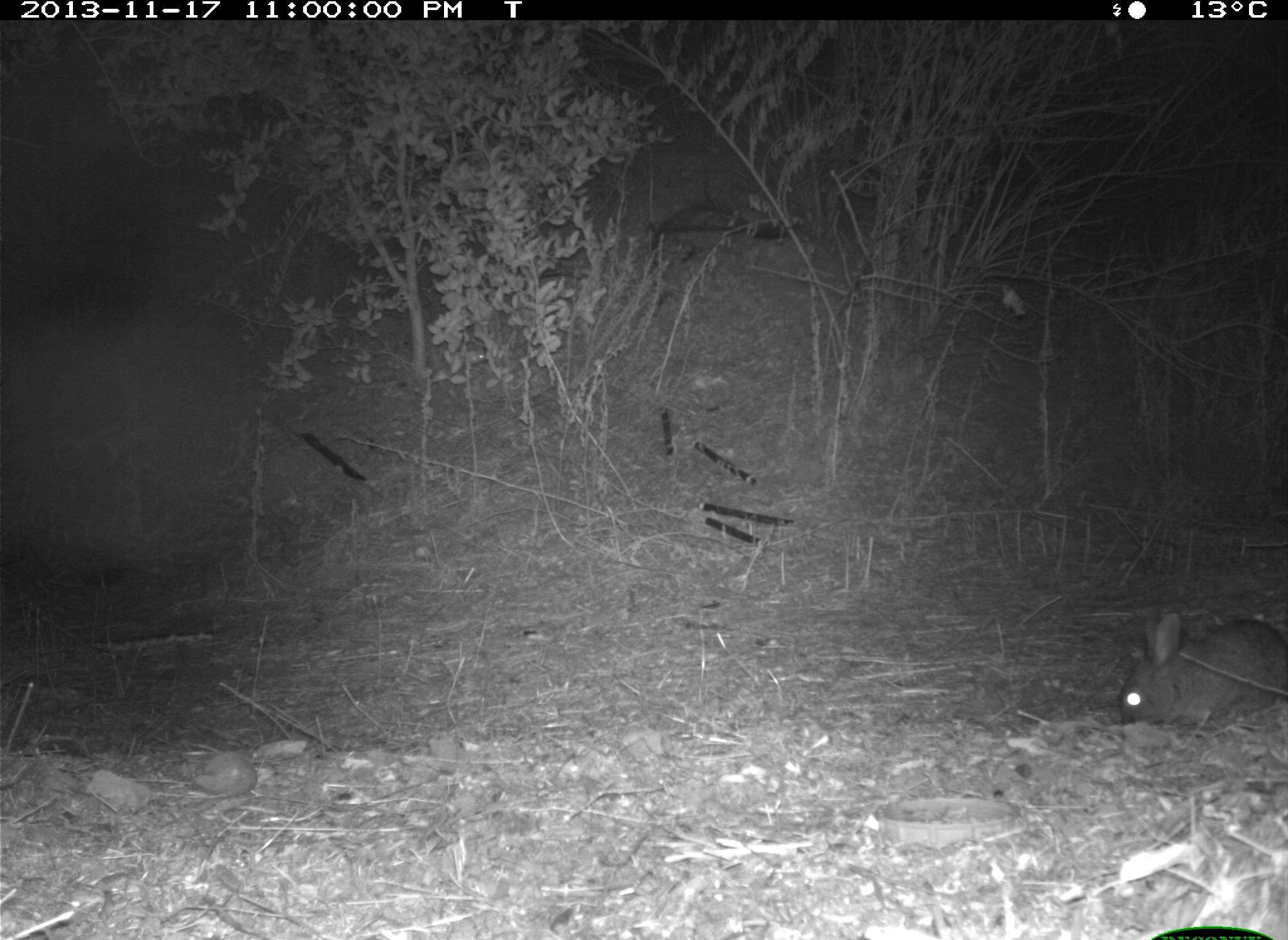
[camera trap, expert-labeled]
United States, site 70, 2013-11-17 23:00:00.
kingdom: Animalia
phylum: Chordata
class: Mammalia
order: Lagomorpha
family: Leporidae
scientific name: Leporidae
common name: rabbits and hares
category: rabbit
Rabbit (rabbits and hares) (Leporidae).